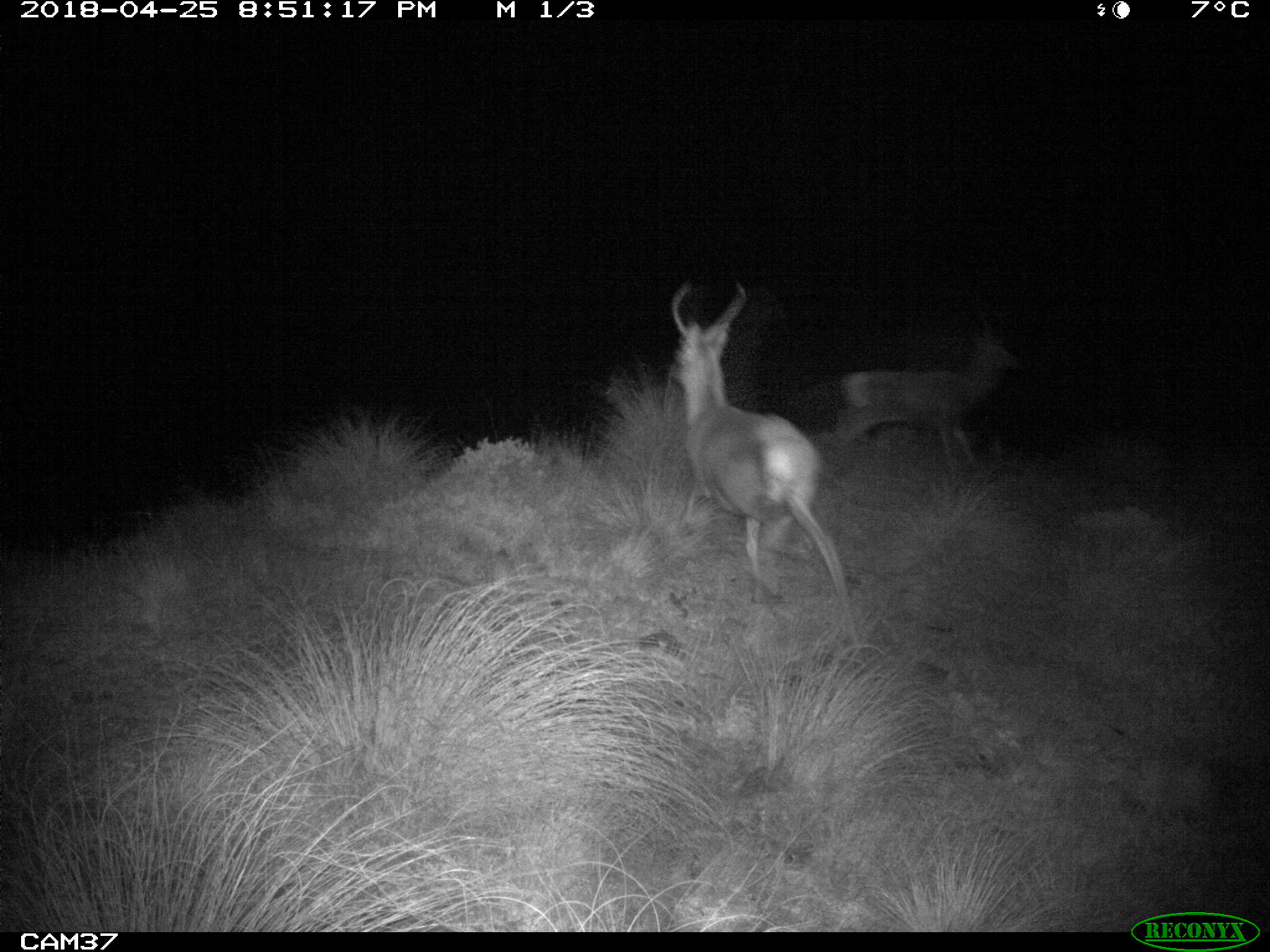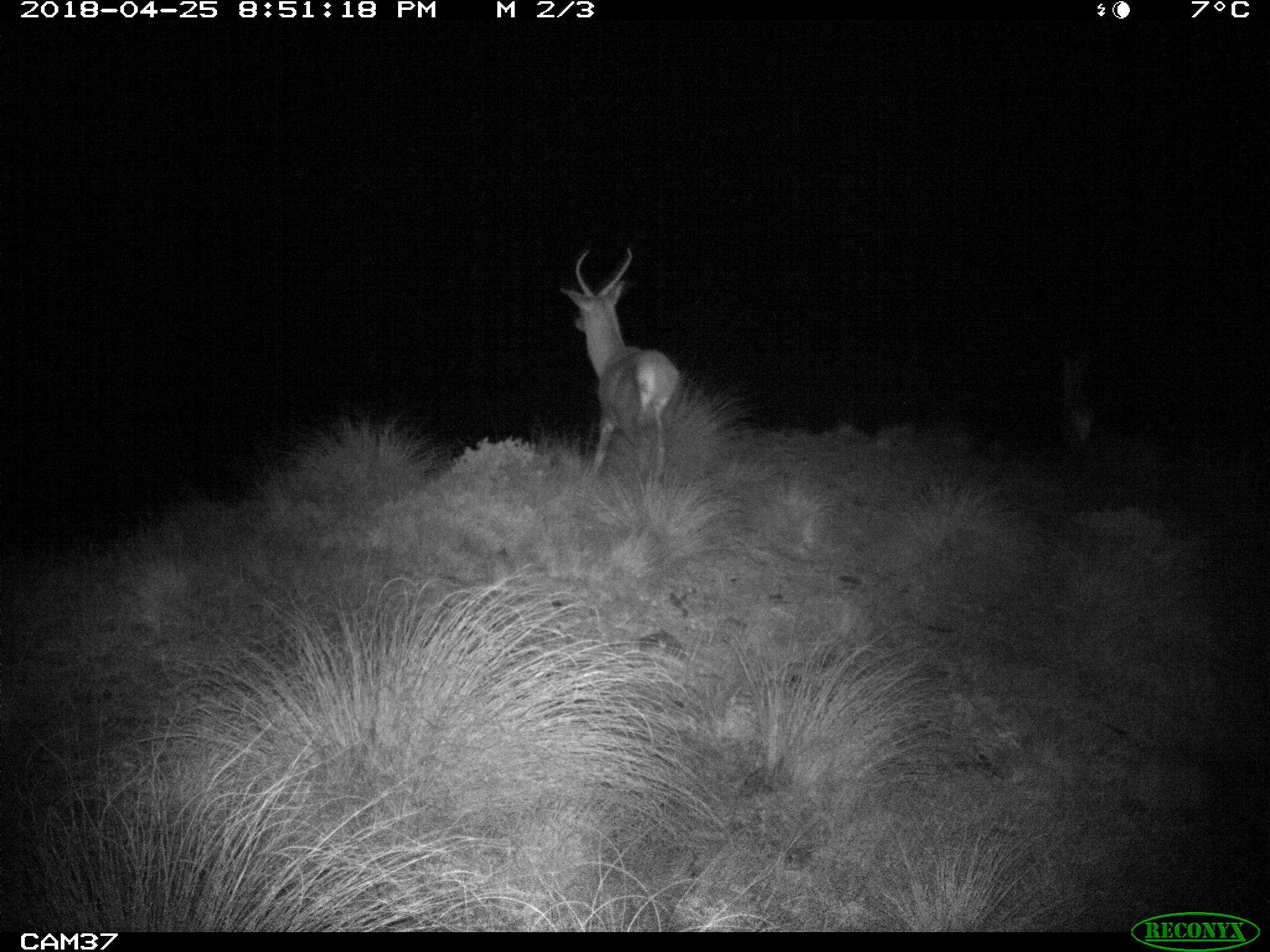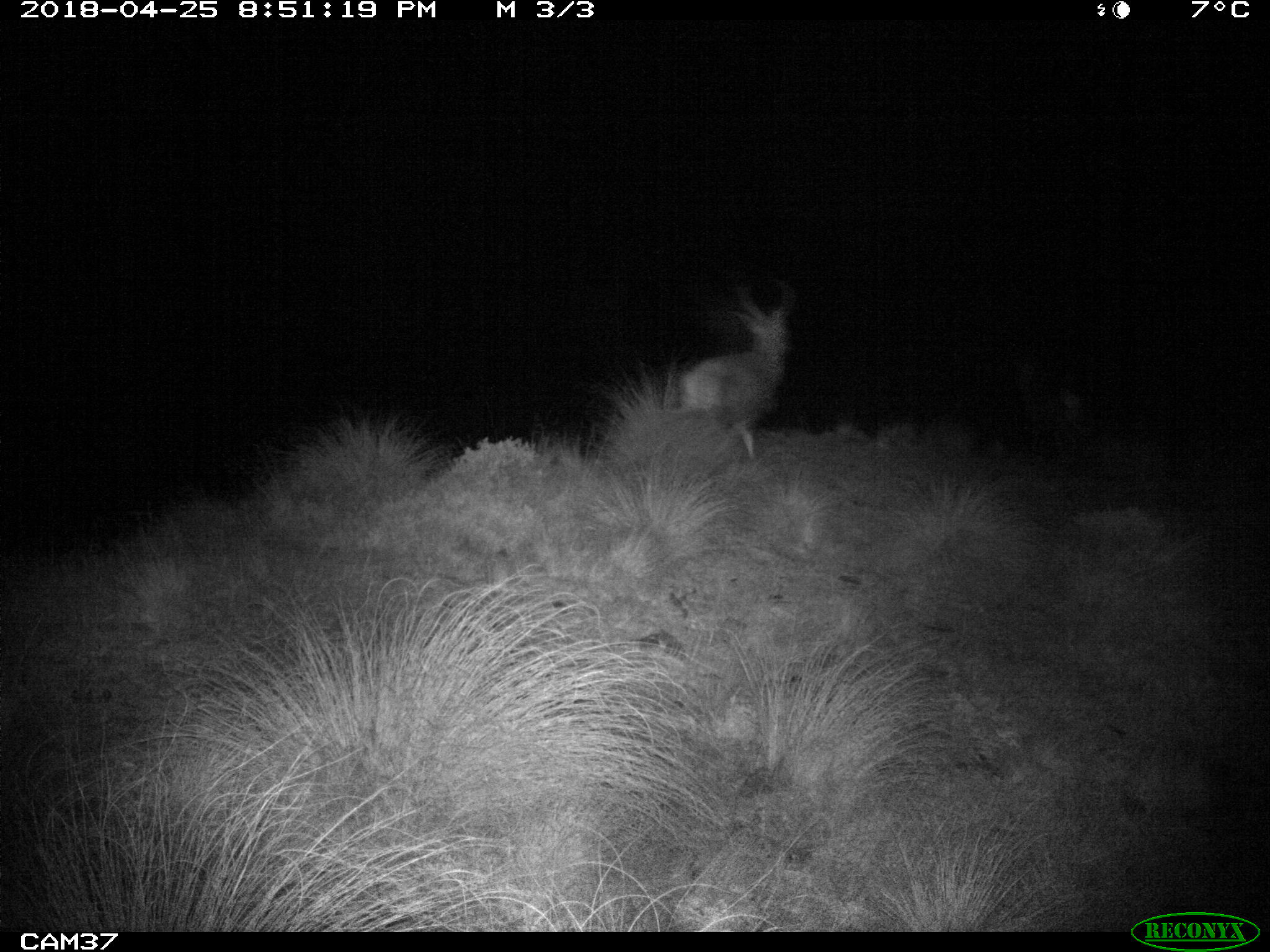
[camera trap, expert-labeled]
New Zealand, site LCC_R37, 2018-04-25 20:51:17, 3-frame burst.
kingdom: Animalia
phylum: Chordata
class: Mammalia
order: Artiodactyla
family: Cervidae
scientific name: Cervidae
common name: deer